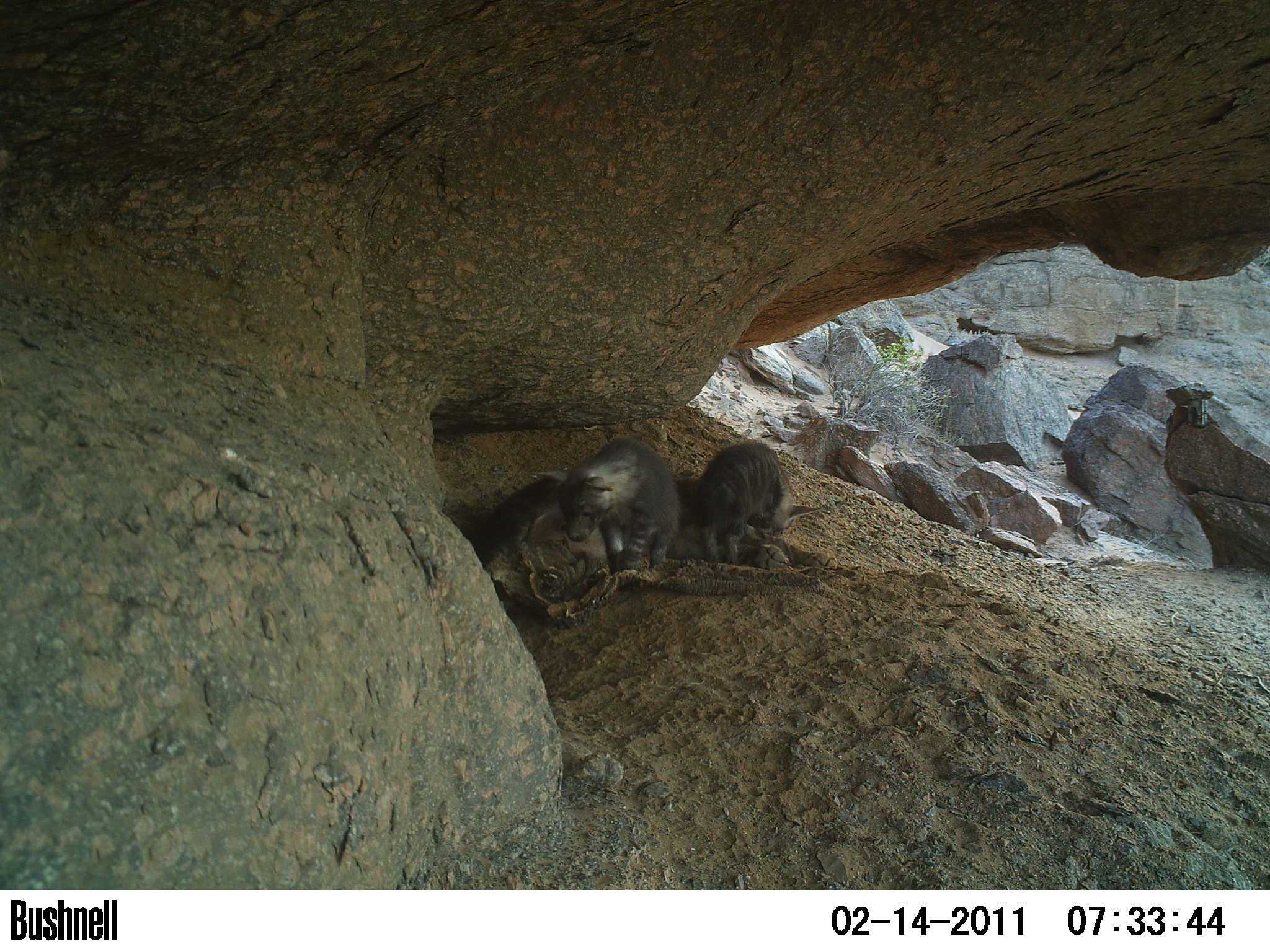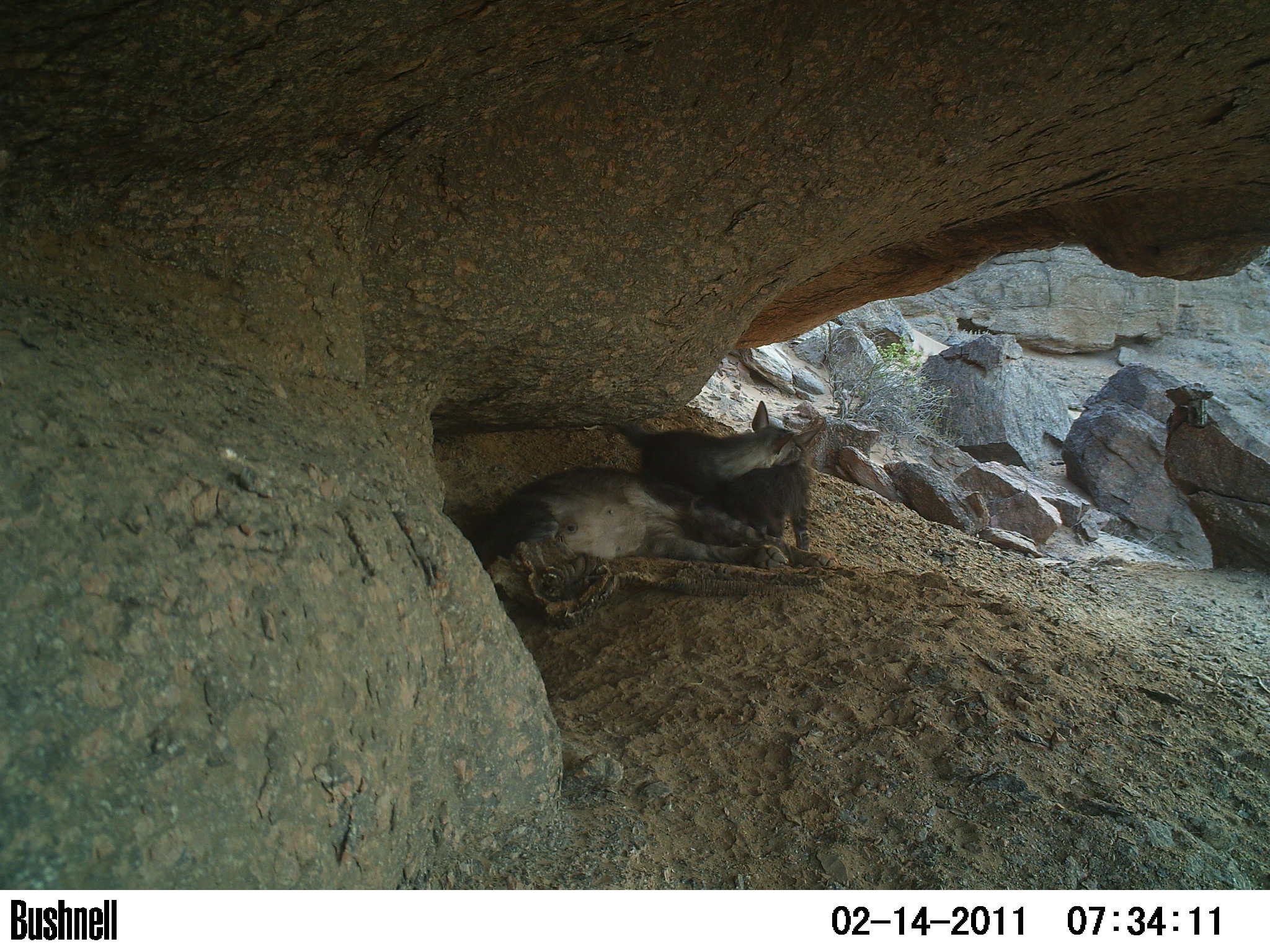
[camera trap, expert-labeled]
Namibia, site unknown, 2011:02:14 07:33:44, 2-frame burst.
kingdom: Animalia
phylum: Chordata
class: Mammalia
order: Carnivora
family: Hyaenidae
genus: Parahyaena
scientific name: Parahyaena brunnea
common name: brown hyena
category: hyaena brunnea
Hyaena brunnea (brown hyena) (Parahyaena brunnea).